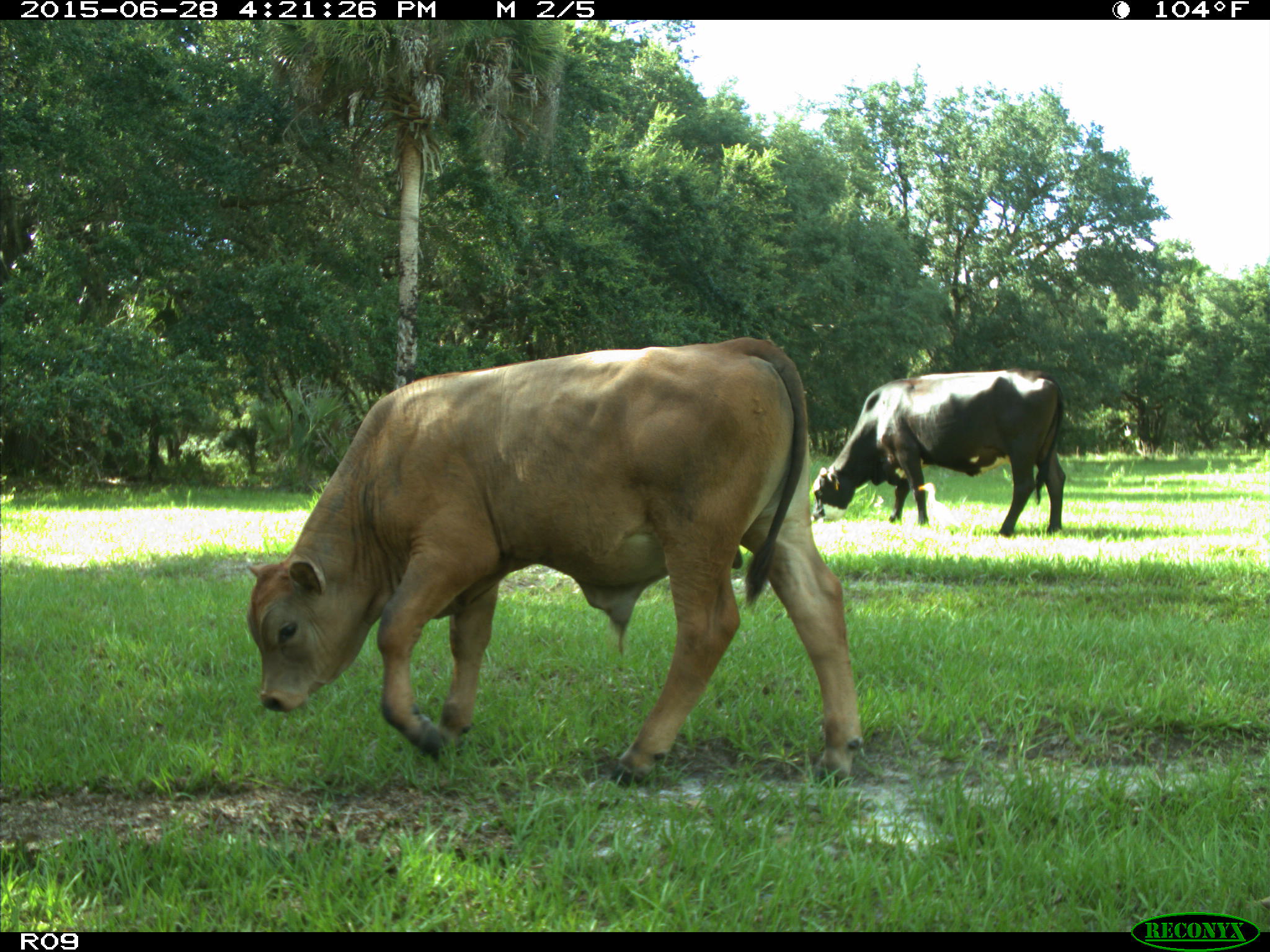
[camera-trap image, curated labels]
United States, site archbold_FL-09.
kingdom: Animalia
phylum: Chordata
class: Mammalia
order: Artiodactyla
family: Bovidae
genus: Bos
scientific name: Bos taurus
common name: domestic cow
Bos taurus (domestic cow).